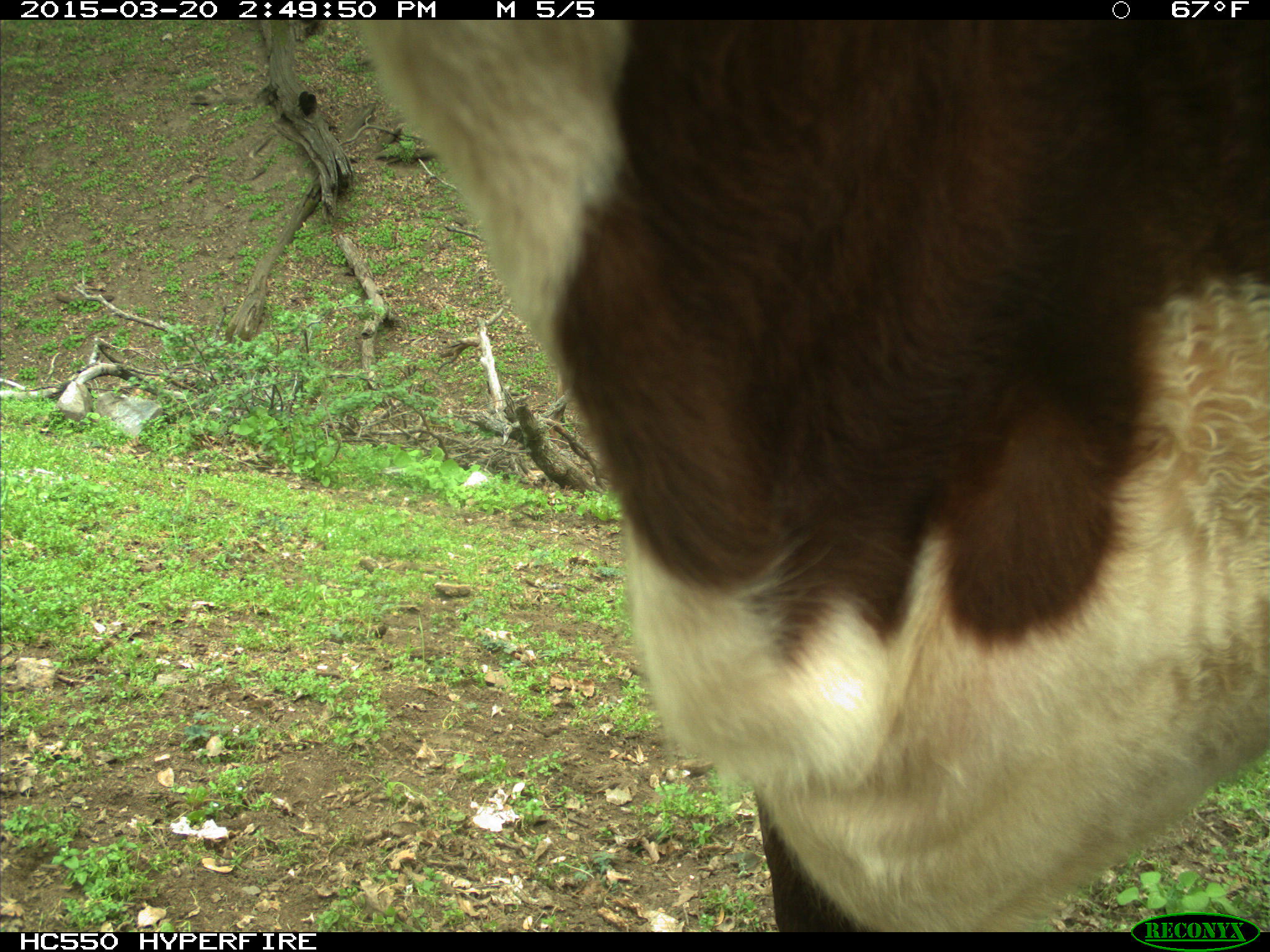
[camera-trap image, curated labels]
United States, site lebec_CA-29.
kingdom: Animalia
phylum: Chordata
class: Mammalia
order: Artiodactyla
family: Bovidae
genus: Bos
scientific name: Bos taurus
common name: domestic cow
Bos taurus (domestic cow).